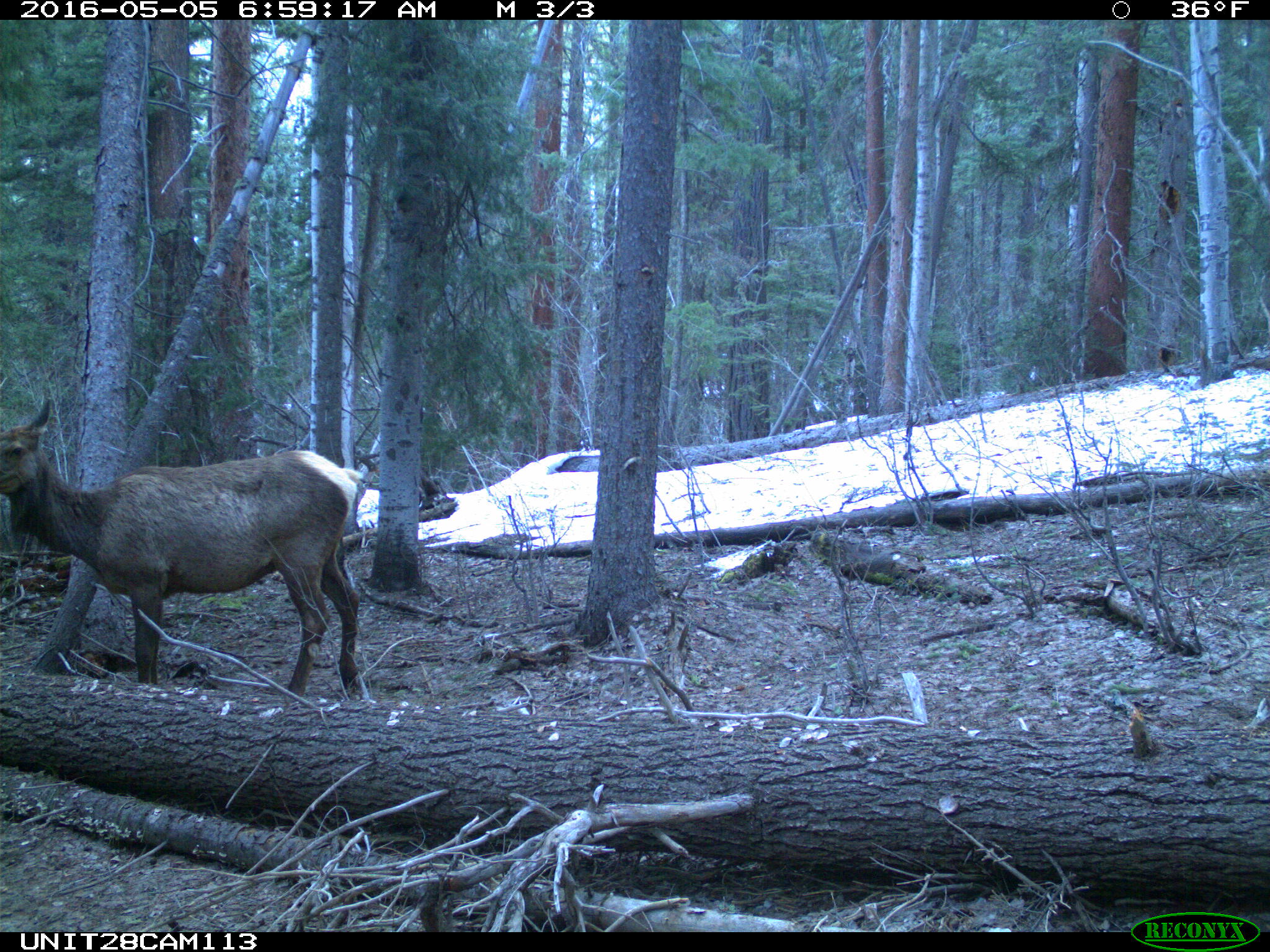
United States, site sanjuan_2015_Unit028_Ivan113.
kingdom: Animalia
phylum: Chordata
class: Mammalia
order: Artiodactyla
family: Cervidae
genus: Cervus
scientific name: Cervus elaphus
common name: red deer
Cervus elaphus (red deer).